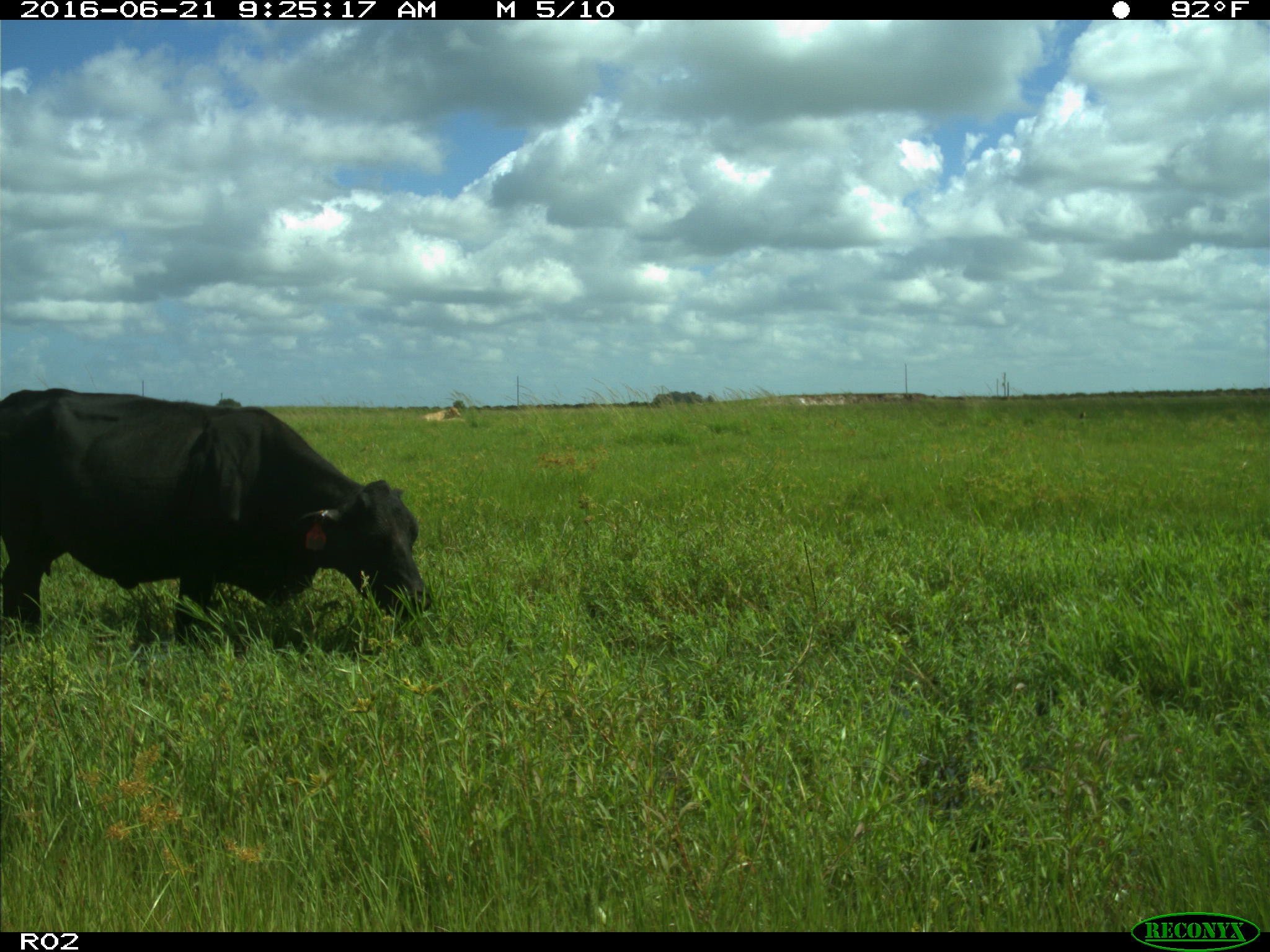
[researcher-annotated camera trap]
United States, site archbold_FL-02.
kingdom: Animalia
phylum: Chordata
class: Mammalia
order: Artiodactyla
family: Bovidae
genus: Bos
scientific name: Bos taurus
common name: domestic cow